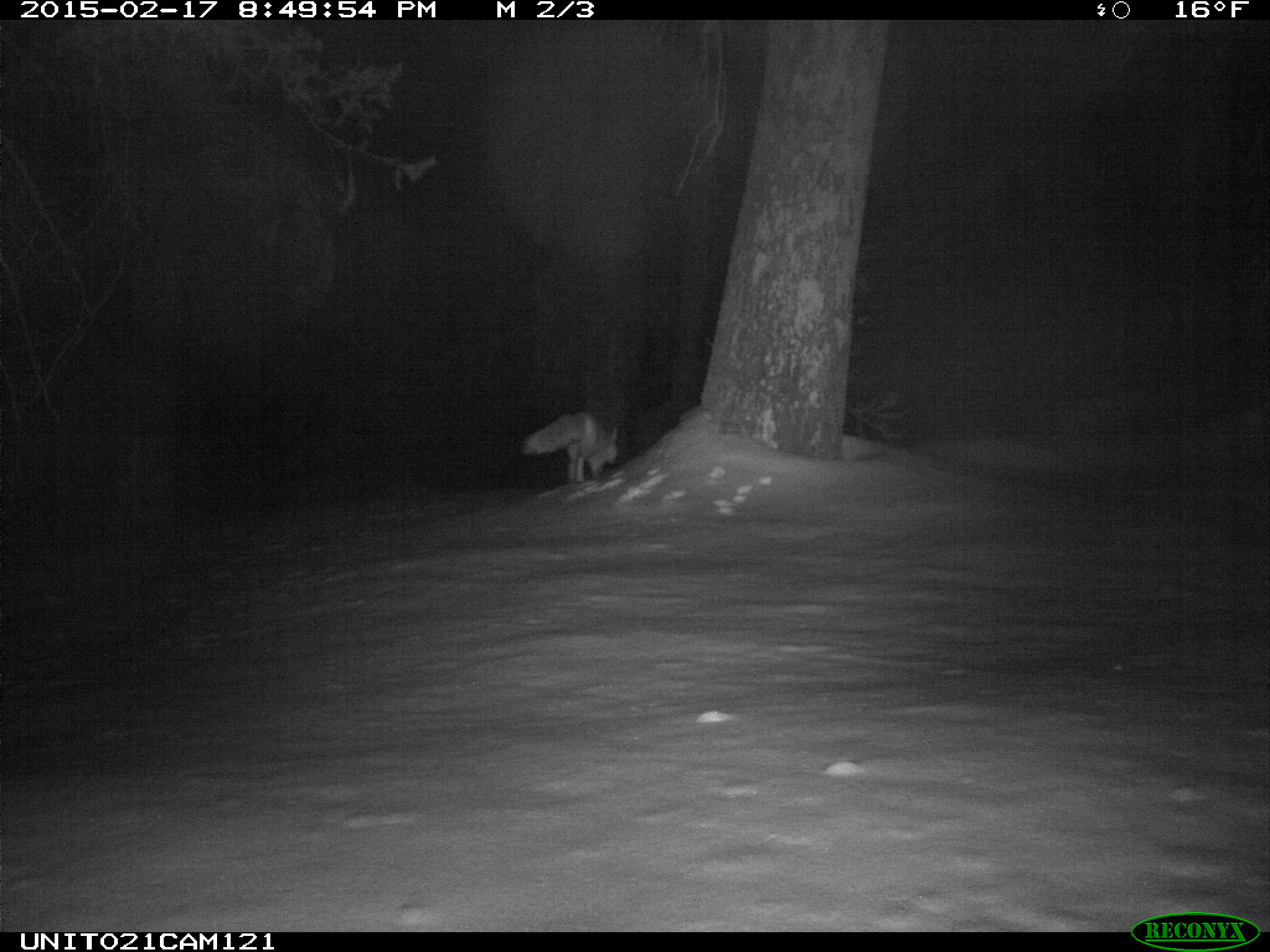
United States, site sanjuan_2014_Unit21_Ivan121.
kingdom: Animalia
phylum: Chordata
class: Mammalia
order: Carnivora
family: Canidae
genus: Vulpes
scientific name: Vulpes vulpes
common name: red fox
Vulpes vulpes (red fox).